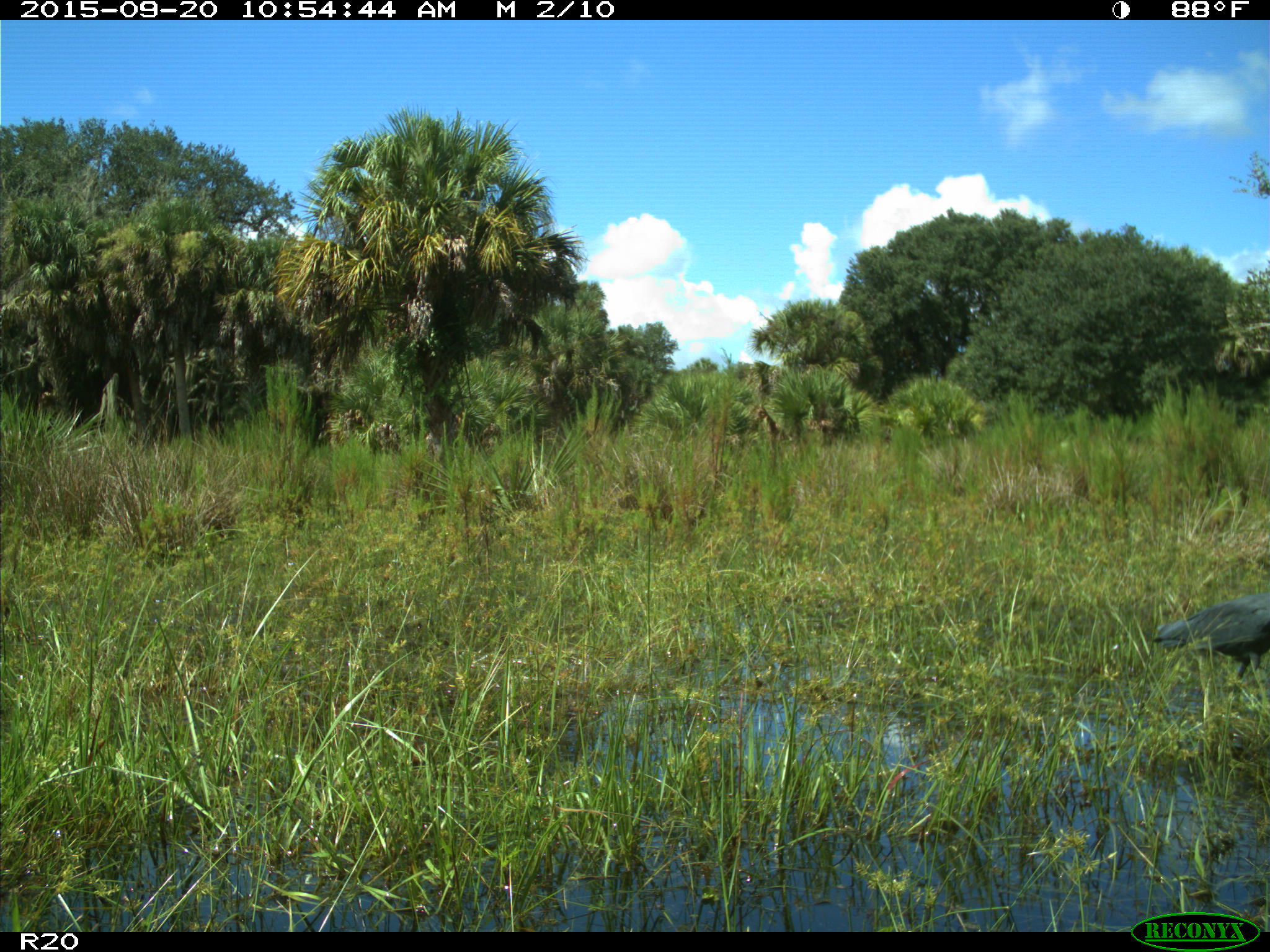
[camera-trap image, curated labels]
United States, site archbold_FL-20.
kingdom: Animalia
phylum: Chordata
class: Aves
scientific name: Aves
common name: birds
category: unidentified bird